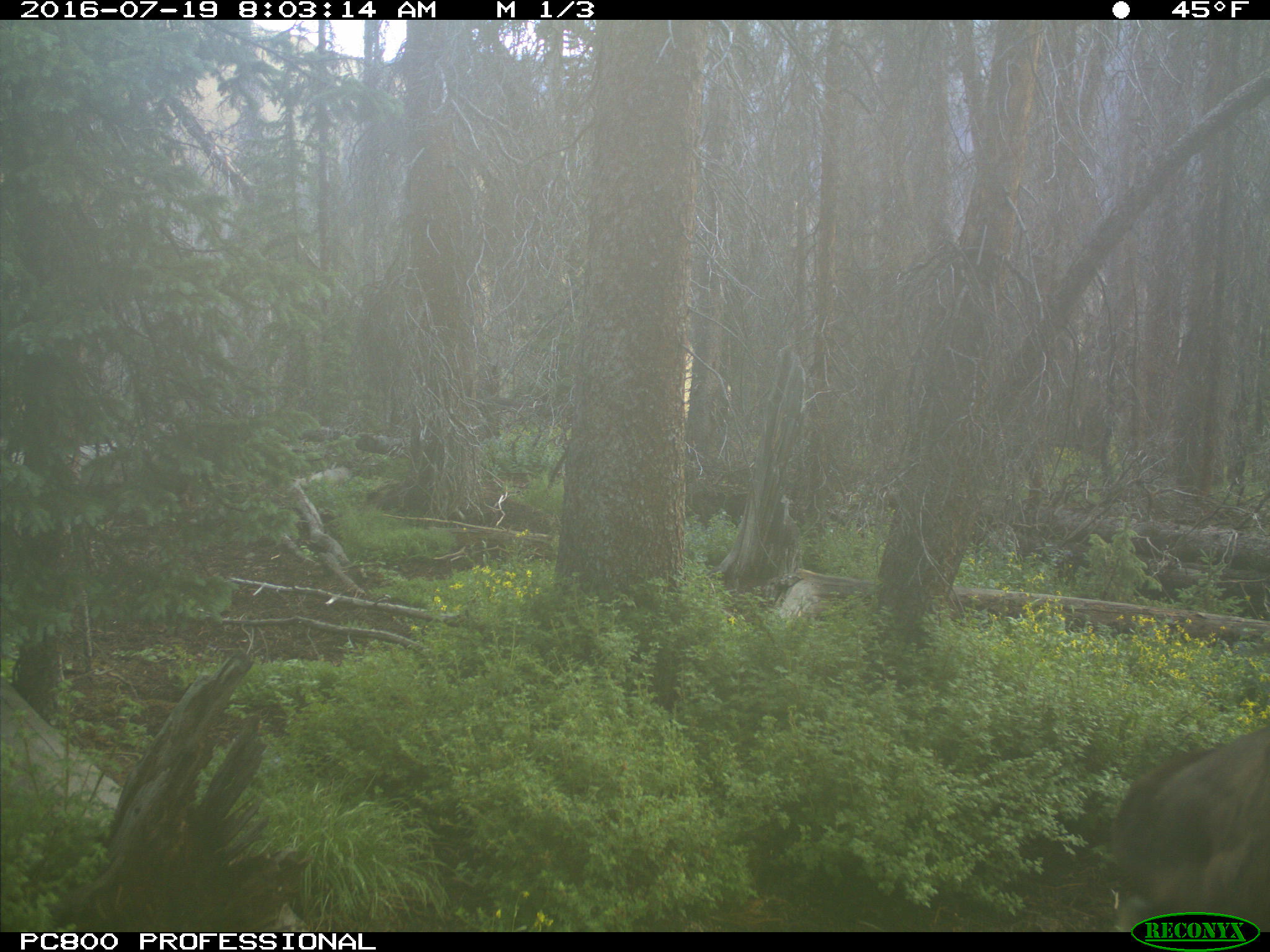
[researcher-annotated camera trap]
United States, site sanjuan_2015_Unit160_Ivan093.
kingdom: Animalia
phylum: Chordata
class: Mammalia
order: Artiodactyla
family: Cervidae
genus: Cervus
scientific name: Cervus elaphus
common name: red deer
Cervus elaphus (red deer).